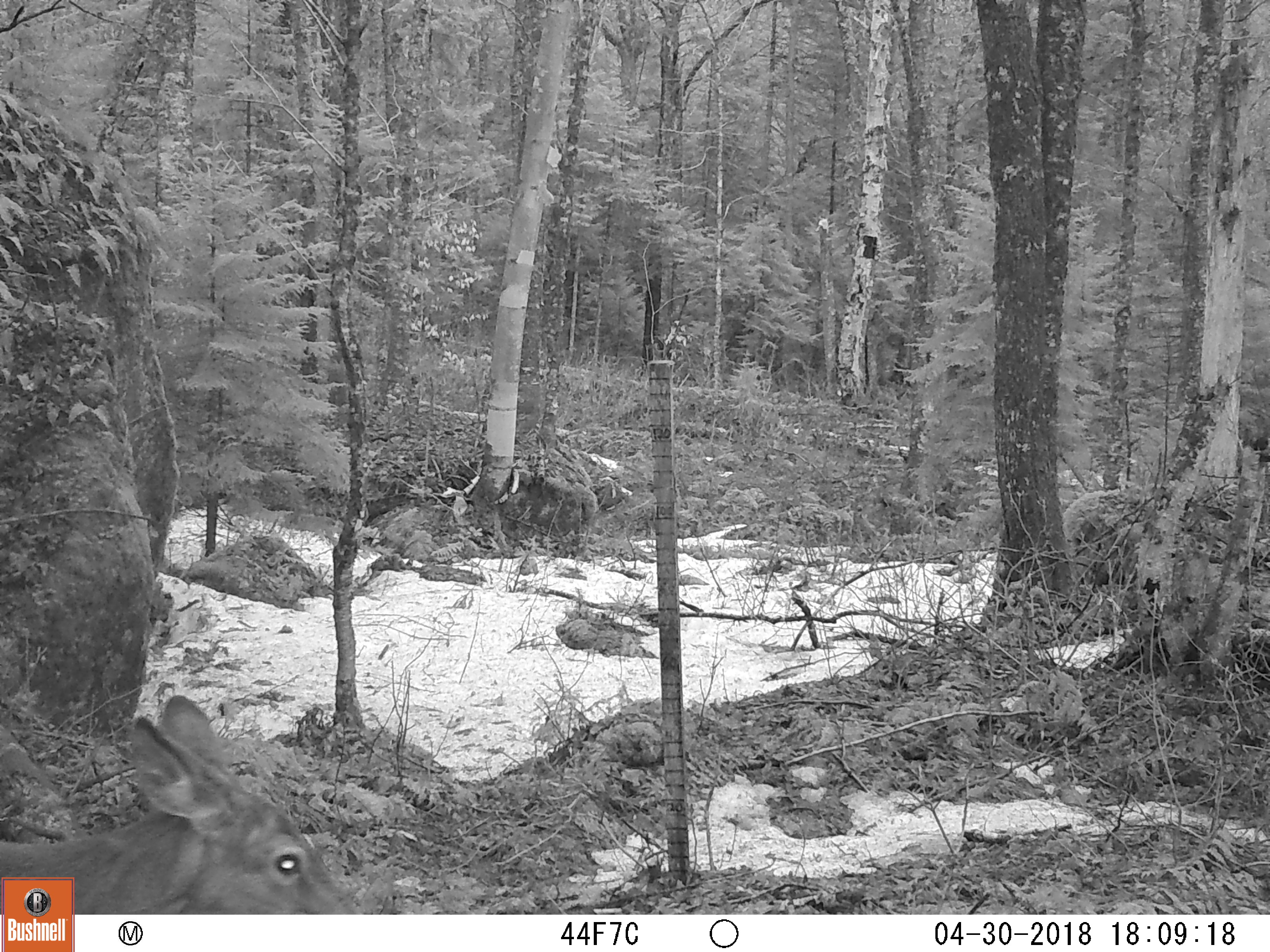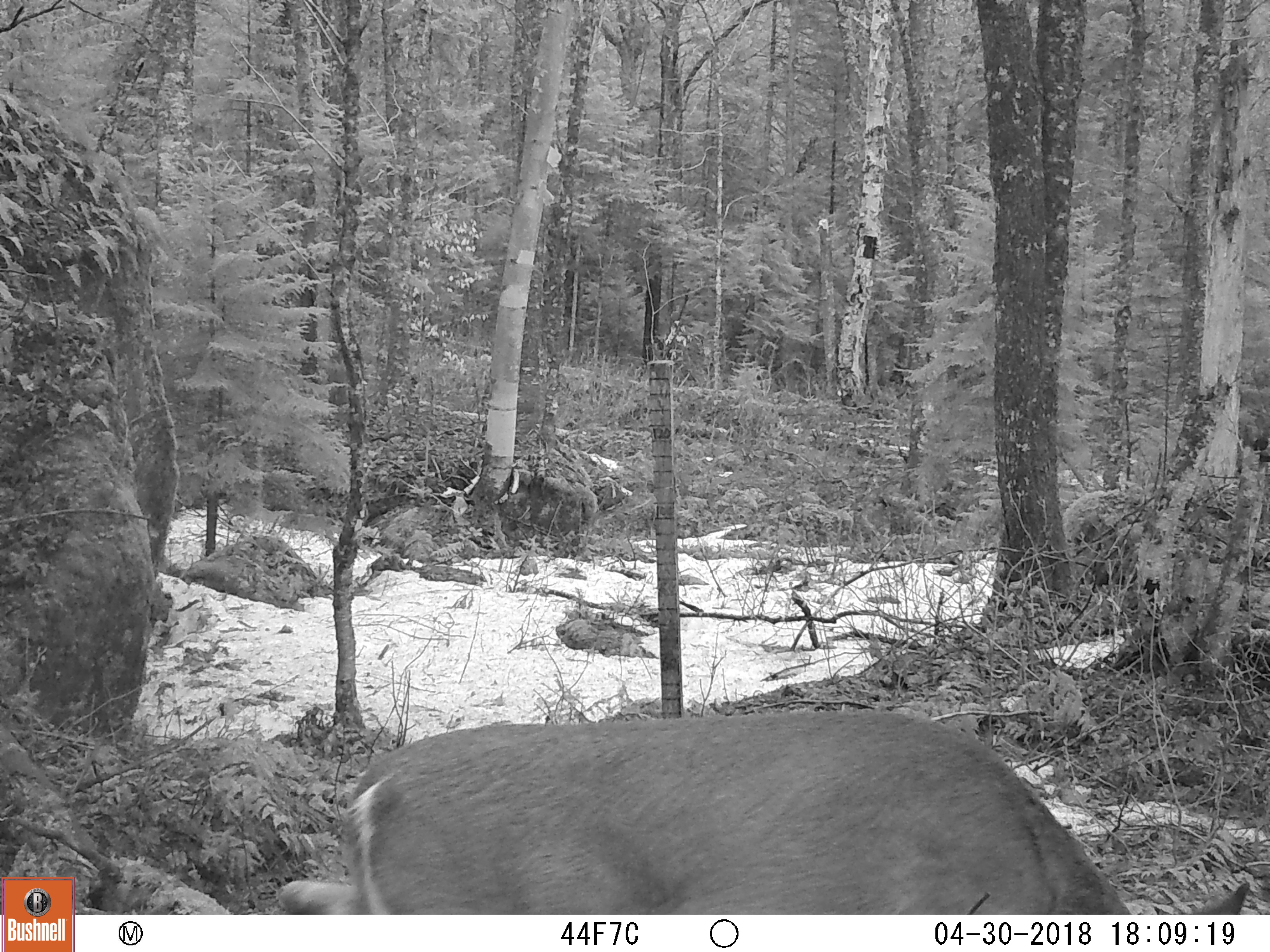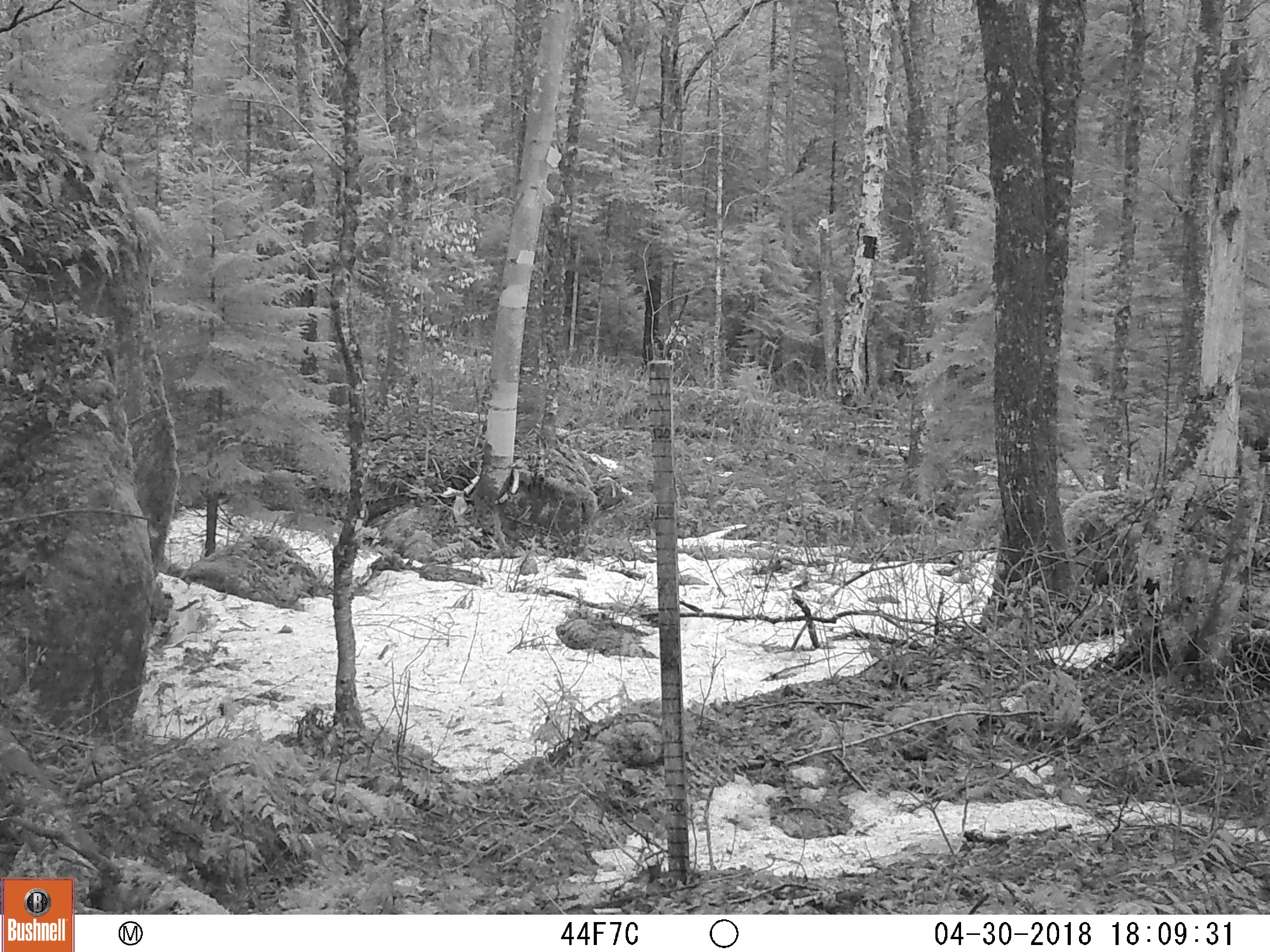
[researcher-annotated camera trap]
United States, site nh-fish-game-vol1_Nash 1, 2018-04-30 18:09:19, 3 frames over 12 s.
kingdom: Animalia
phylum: Chordata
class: Mammalia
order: Artiodactyla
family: Cervidae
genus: Odocoileus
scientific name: Odocoileus virginianus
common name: white-tailed deer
White-tailed deer (Odocoileus virginianus).